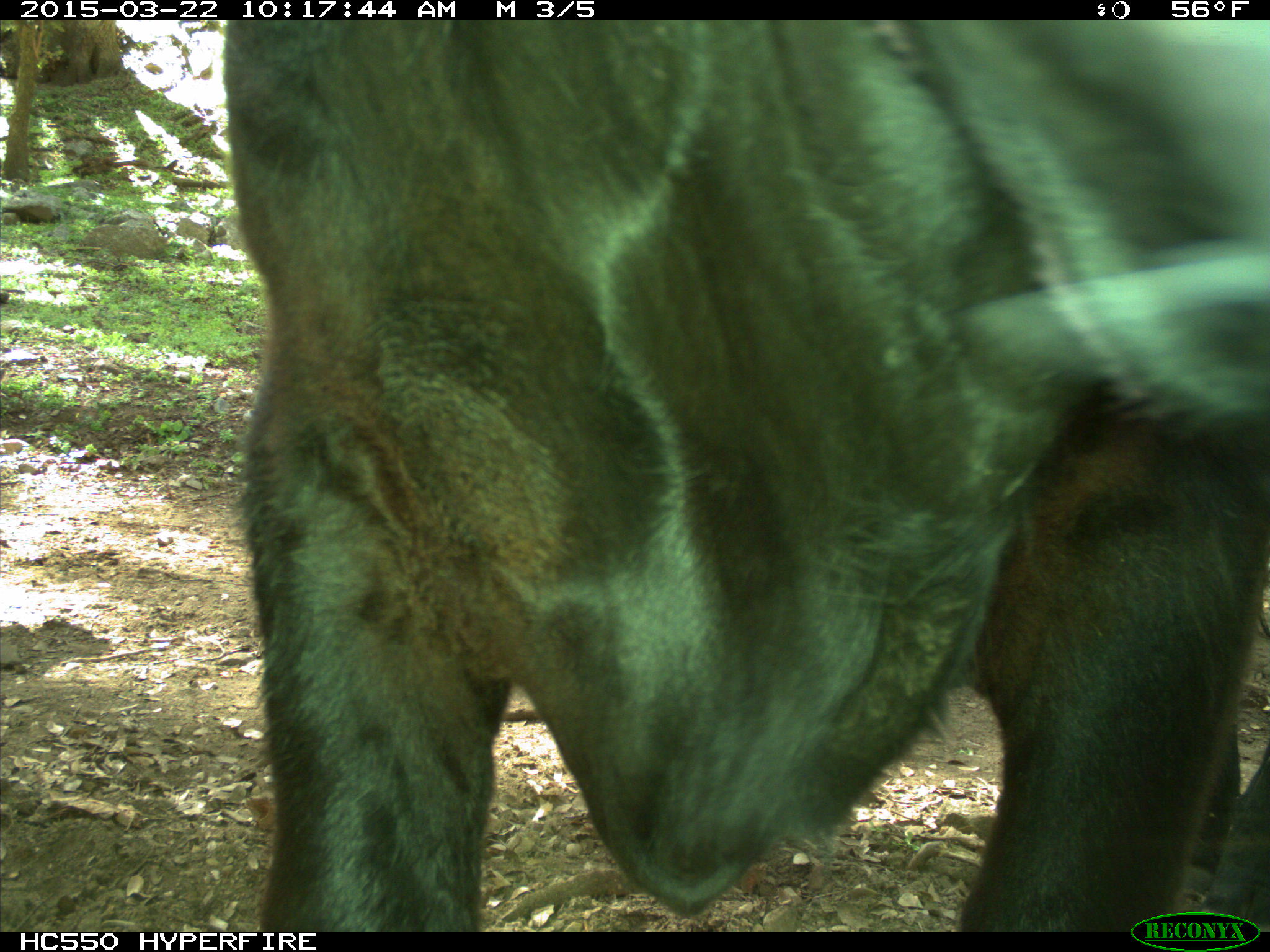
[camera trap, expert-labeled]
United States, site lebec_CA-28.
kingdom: Animalia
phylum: Chordata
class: Mammalia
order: Artiodactyla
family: Bovidae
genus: Bos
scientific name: Bos taurus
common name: domestic cow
Bos taurus (domestic cow).